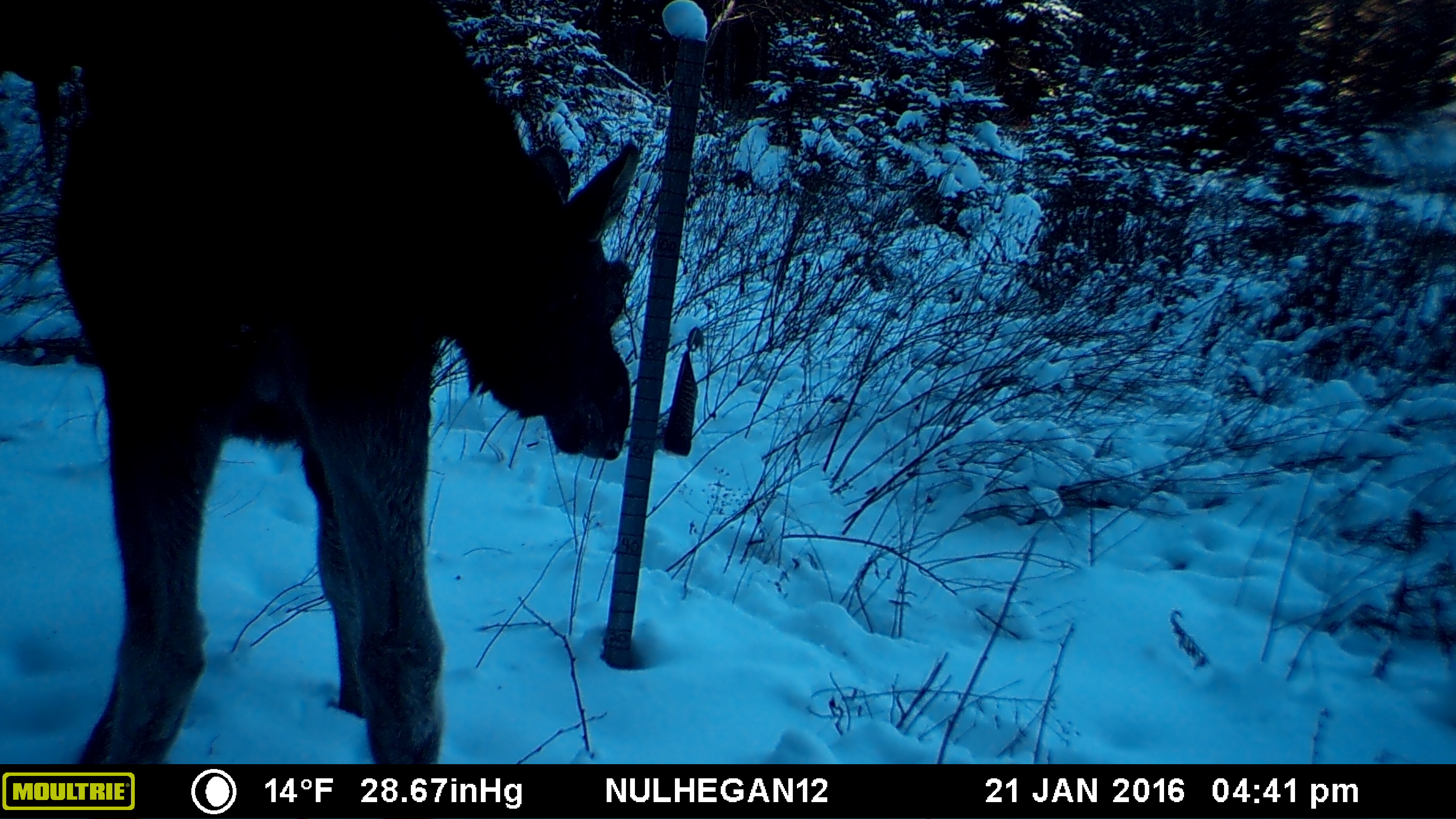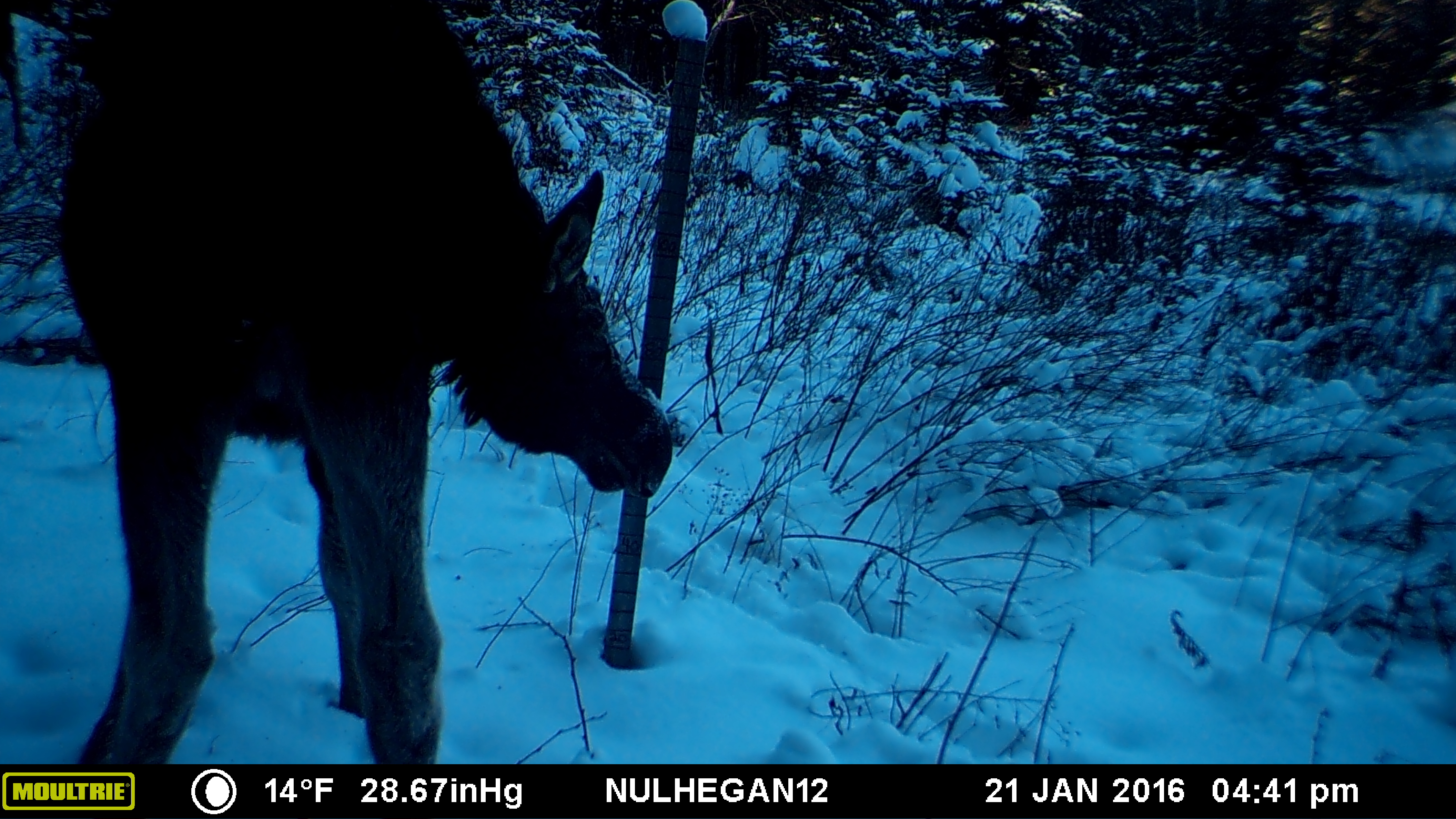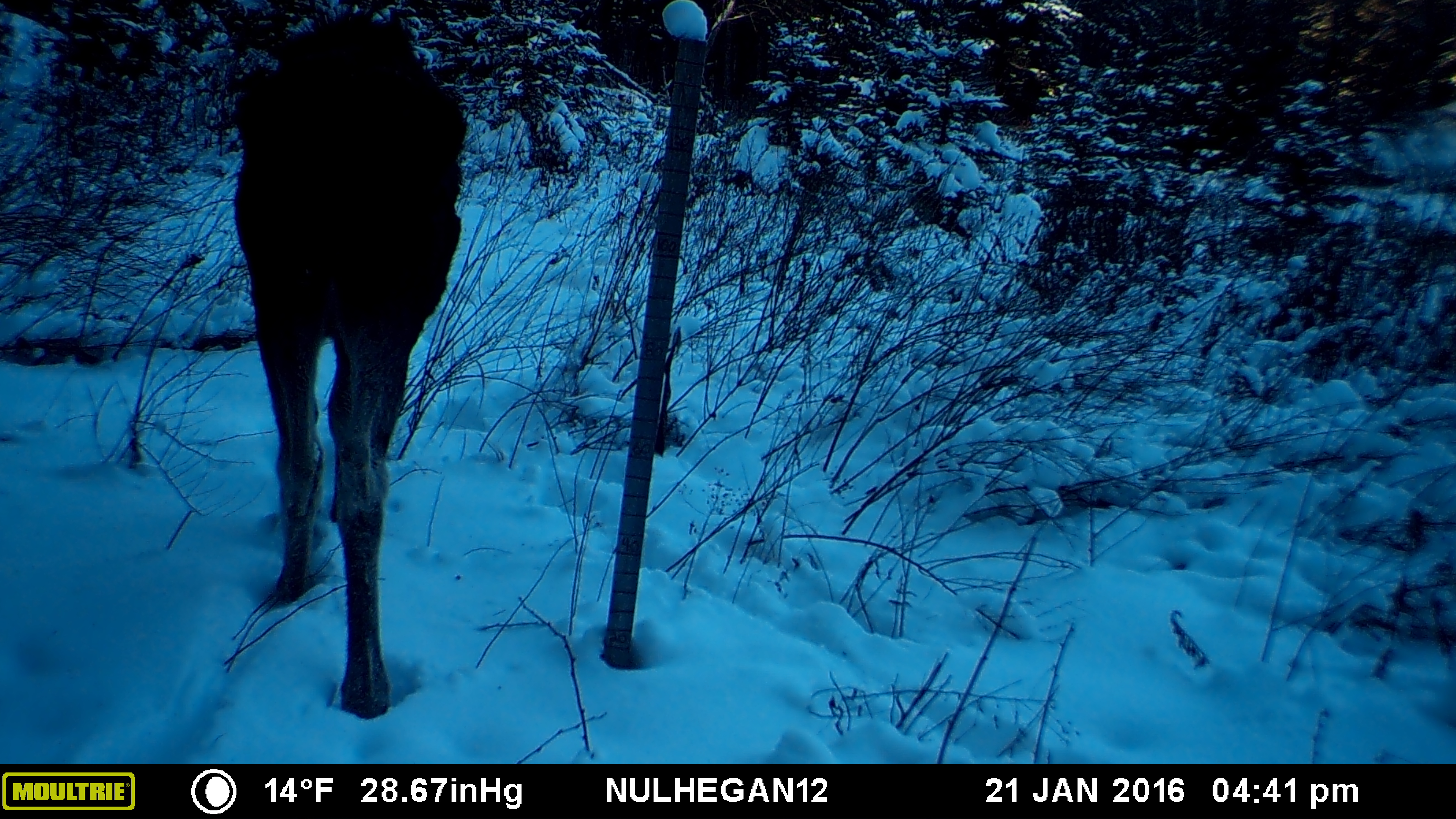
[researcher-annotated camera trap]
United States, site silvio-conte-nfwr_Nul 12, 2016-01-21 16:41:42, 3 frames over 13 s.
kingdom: Animalia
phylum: Chordata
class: Mammalia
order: Artiodactyla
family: Cervidae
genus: Alces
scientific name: Alces alces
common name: moose